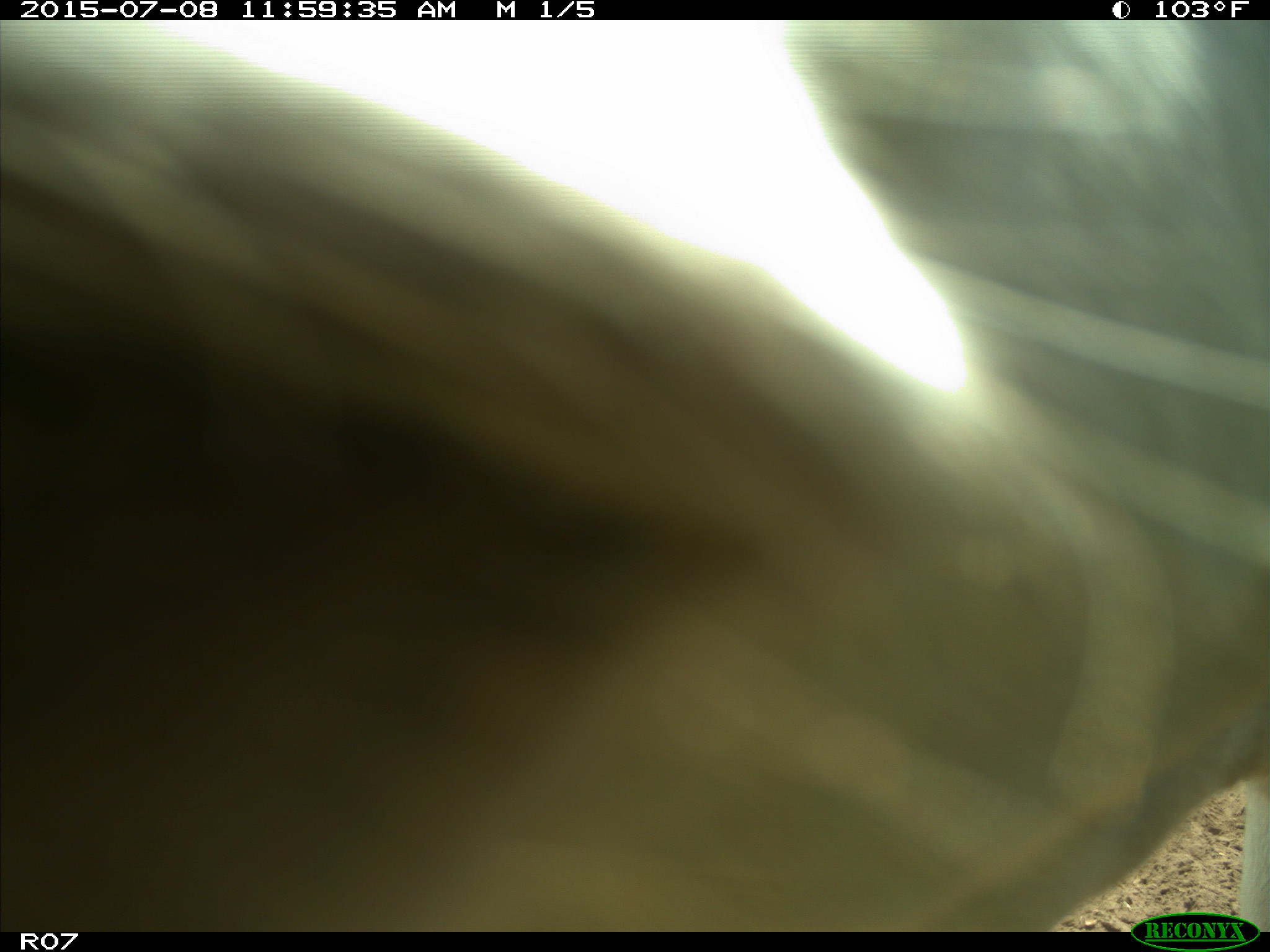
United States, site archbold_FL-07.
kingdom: Animalia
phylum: Chordata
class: Mammalia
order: Artiodactyla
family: Bovidae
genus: Bos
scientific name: Bos taurus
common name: domestic cow